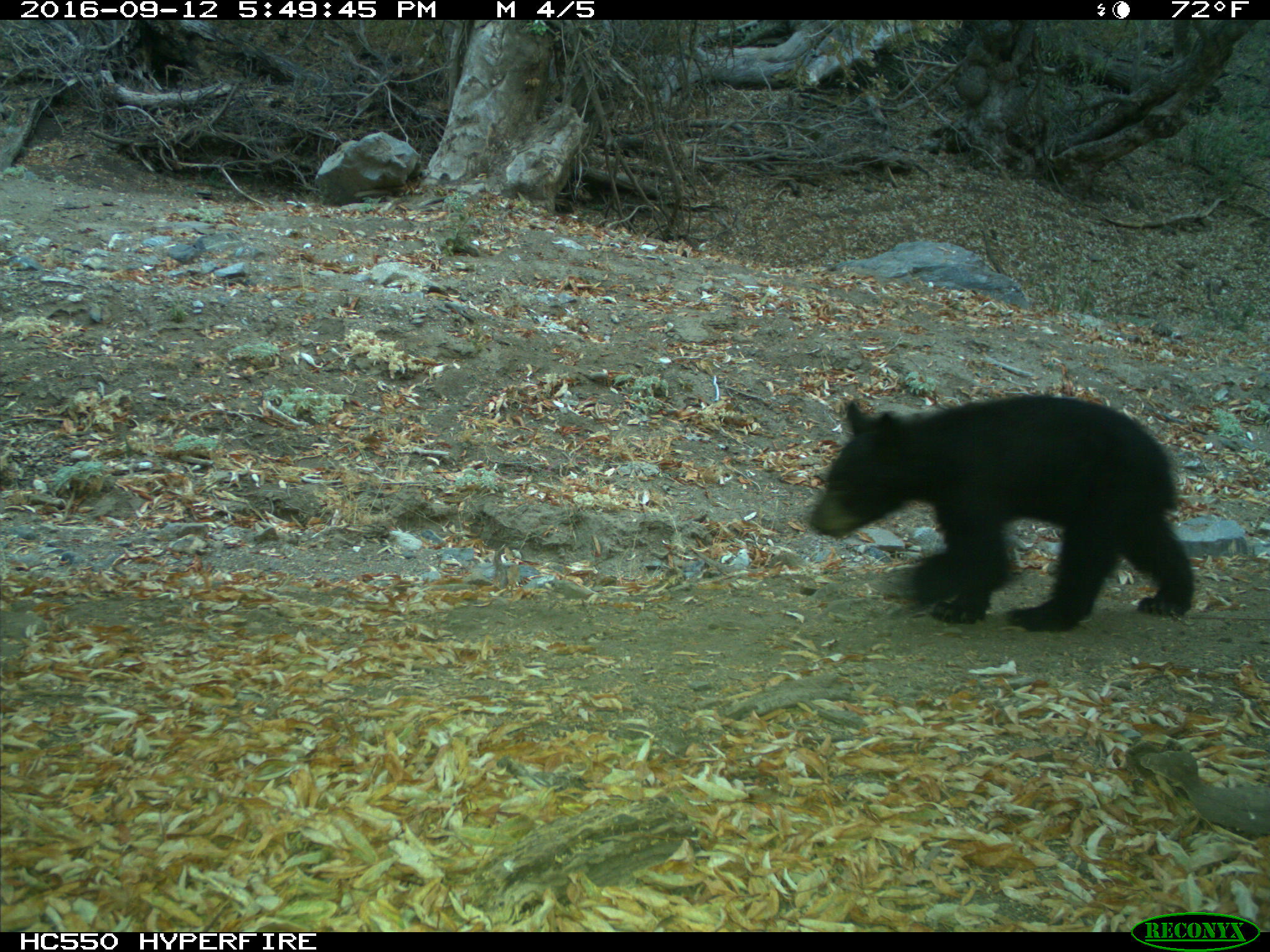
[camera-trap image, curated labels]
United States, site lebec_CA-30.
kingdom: Animalia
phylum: Chordata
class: Mammalia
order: Carnivora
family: Ursidae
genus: Ursus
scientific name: Ursus americanus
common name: american black bear